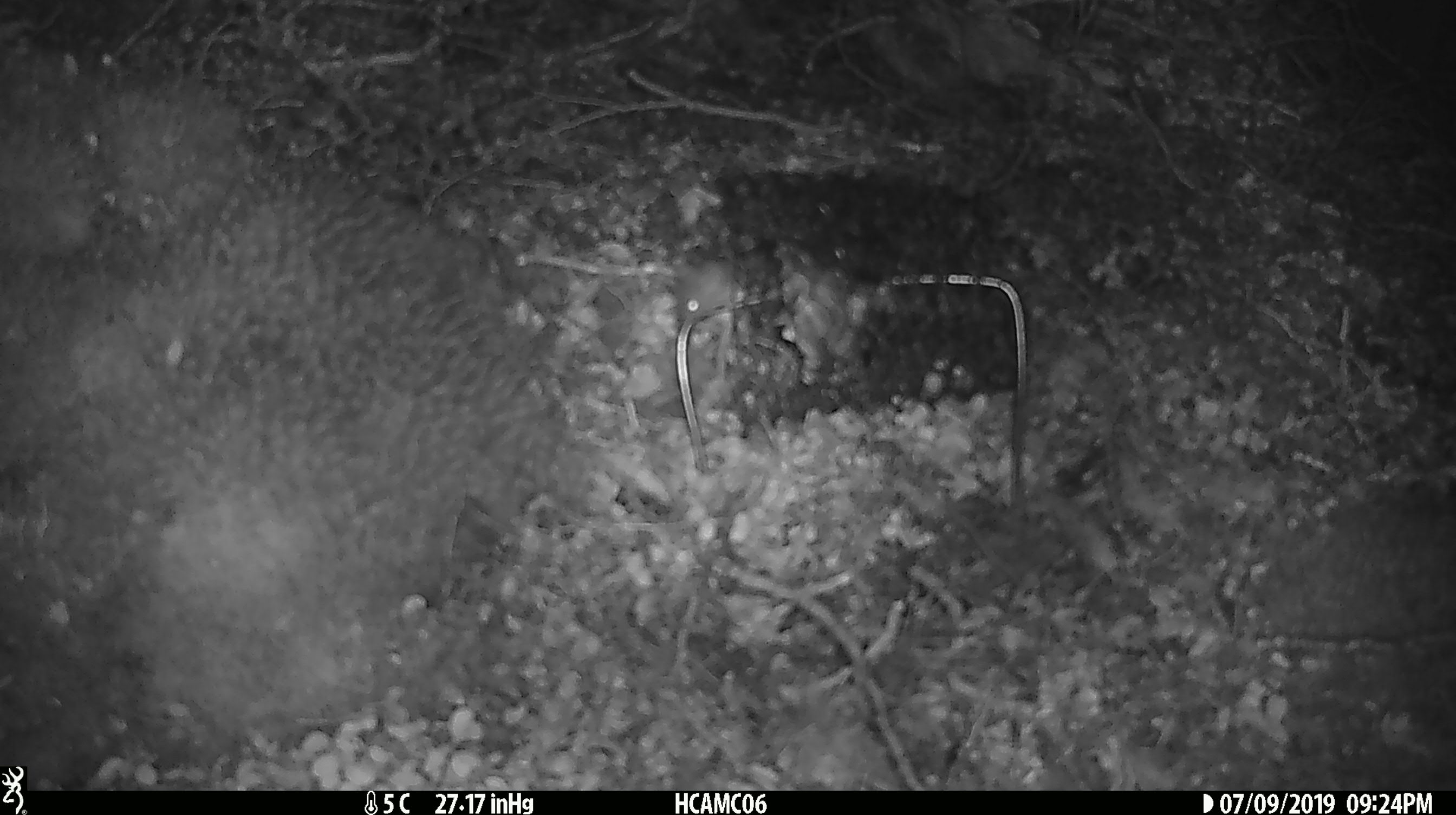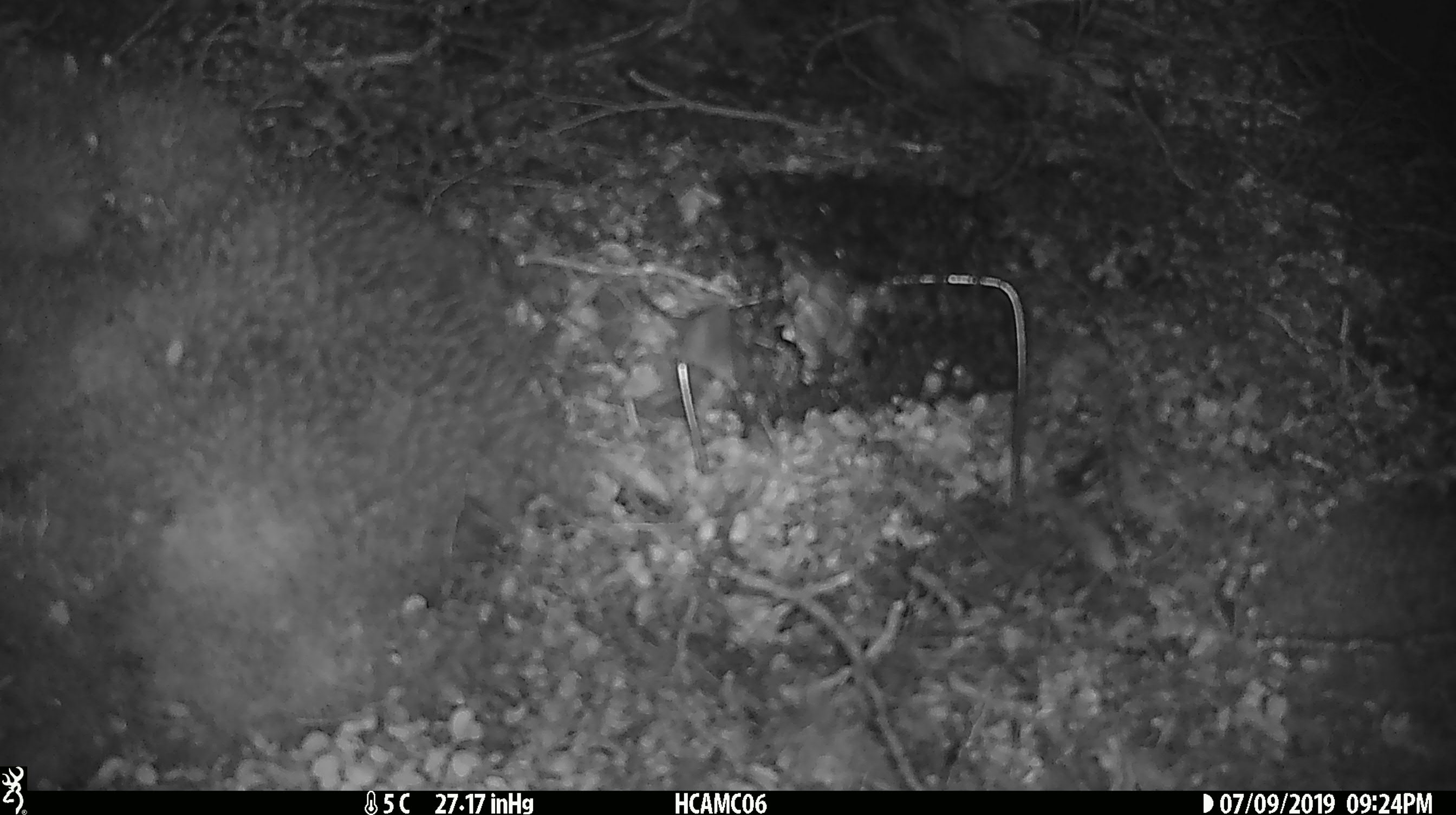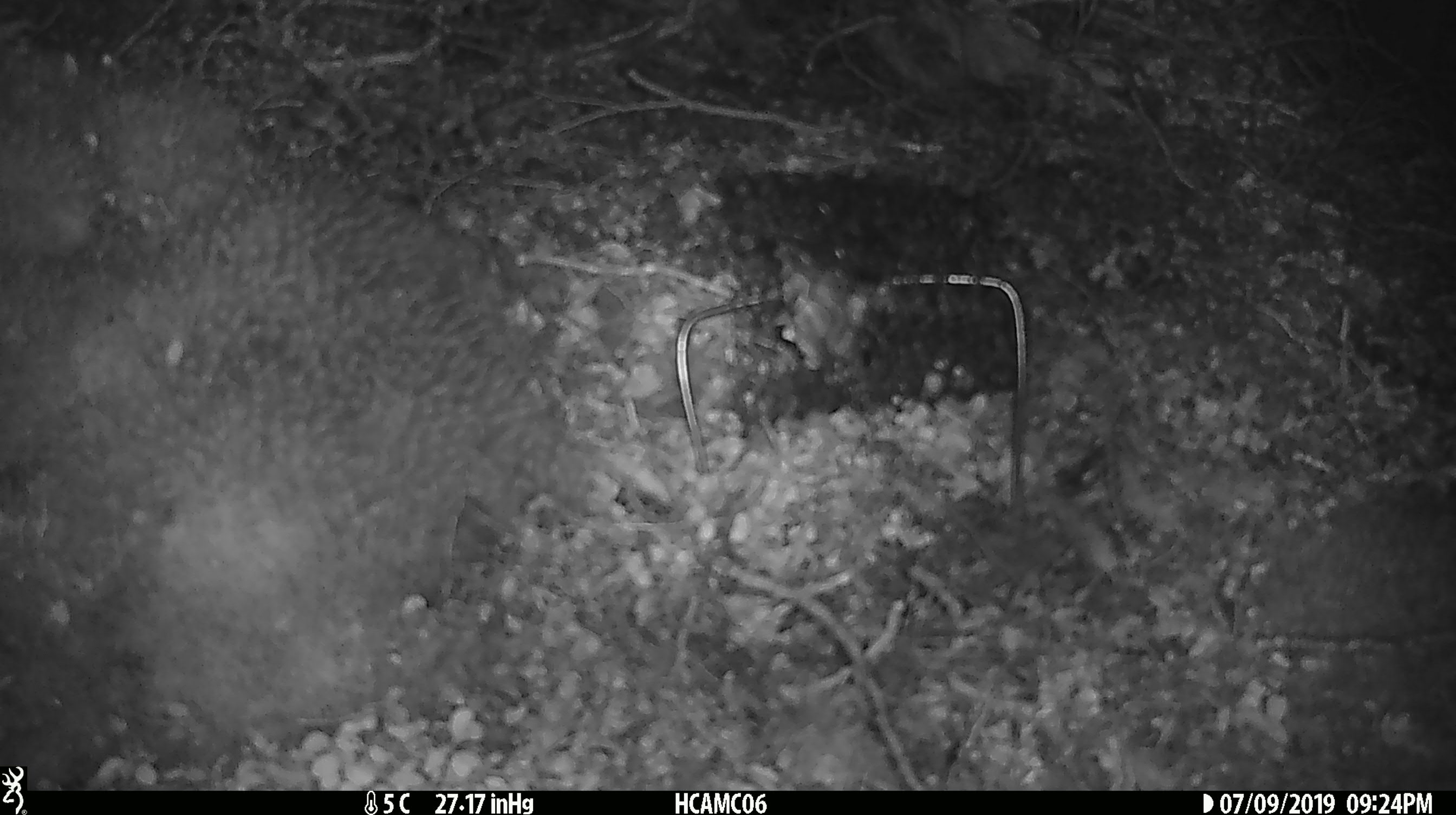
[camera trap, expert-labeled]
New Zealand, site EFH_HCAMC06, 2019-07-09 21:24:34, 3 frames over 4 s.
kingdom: Animalia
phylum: Chordata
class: Mammalia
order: Rodentia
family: Muridae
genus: Mus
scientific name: Mus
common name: mouse